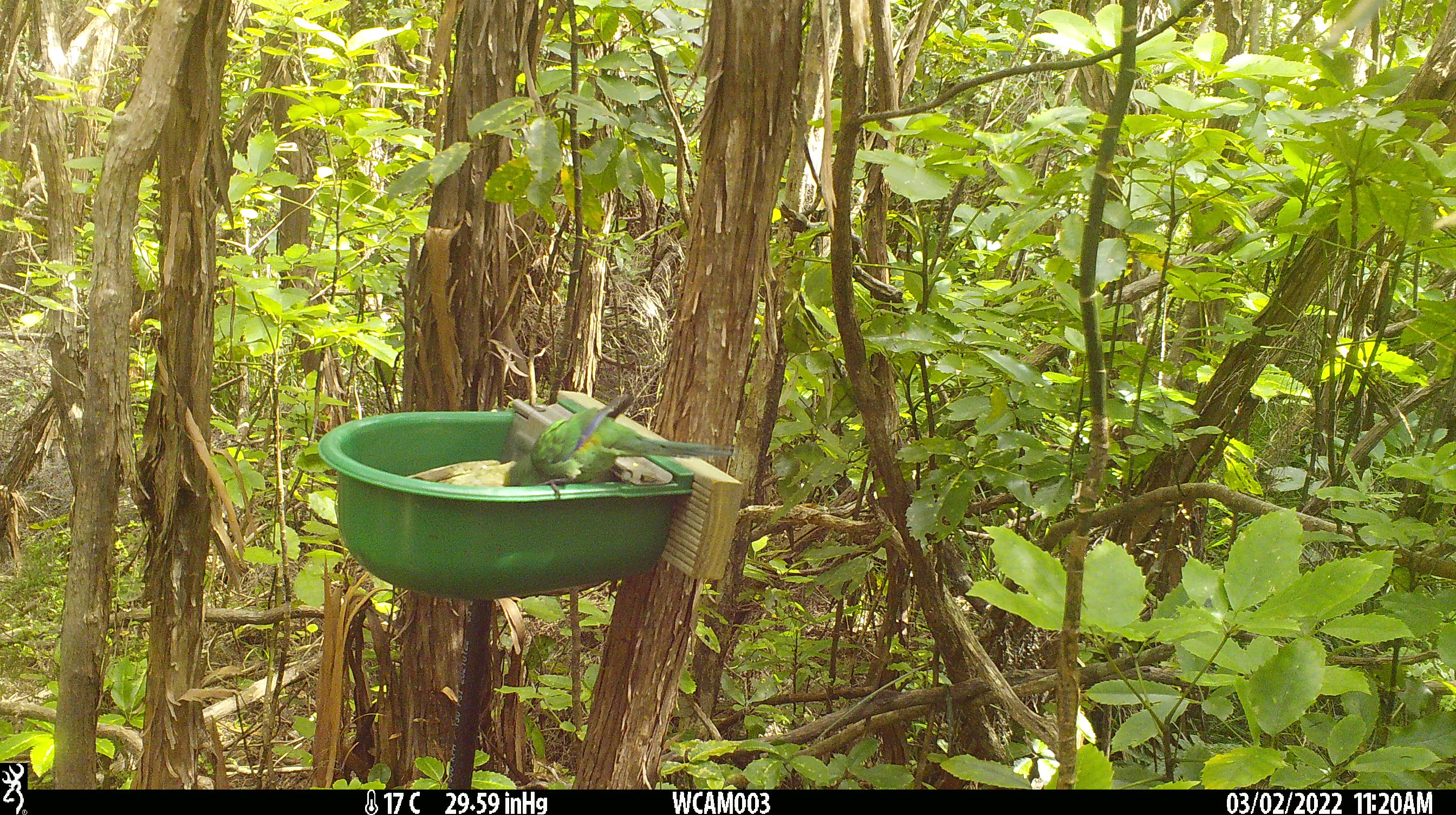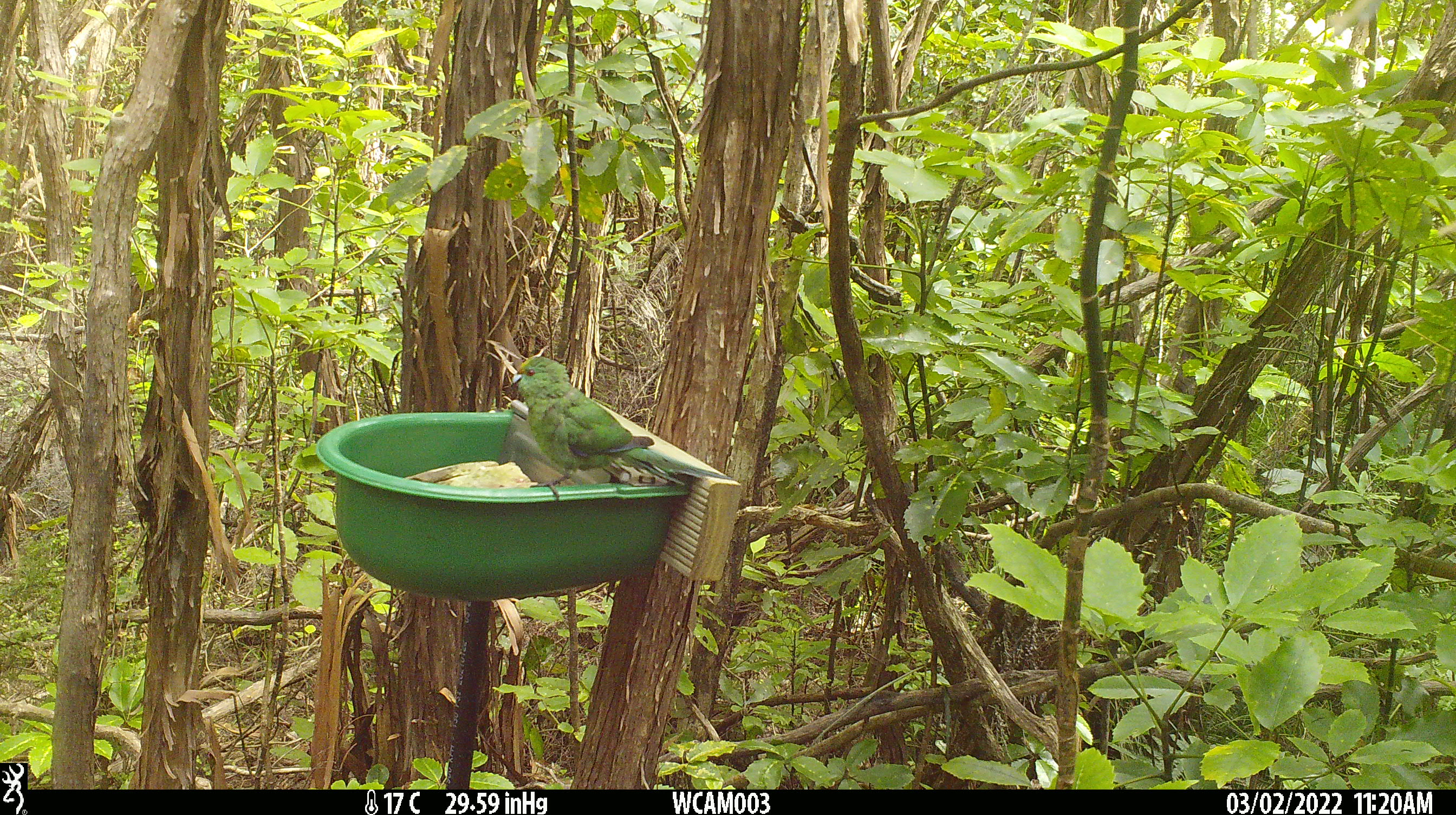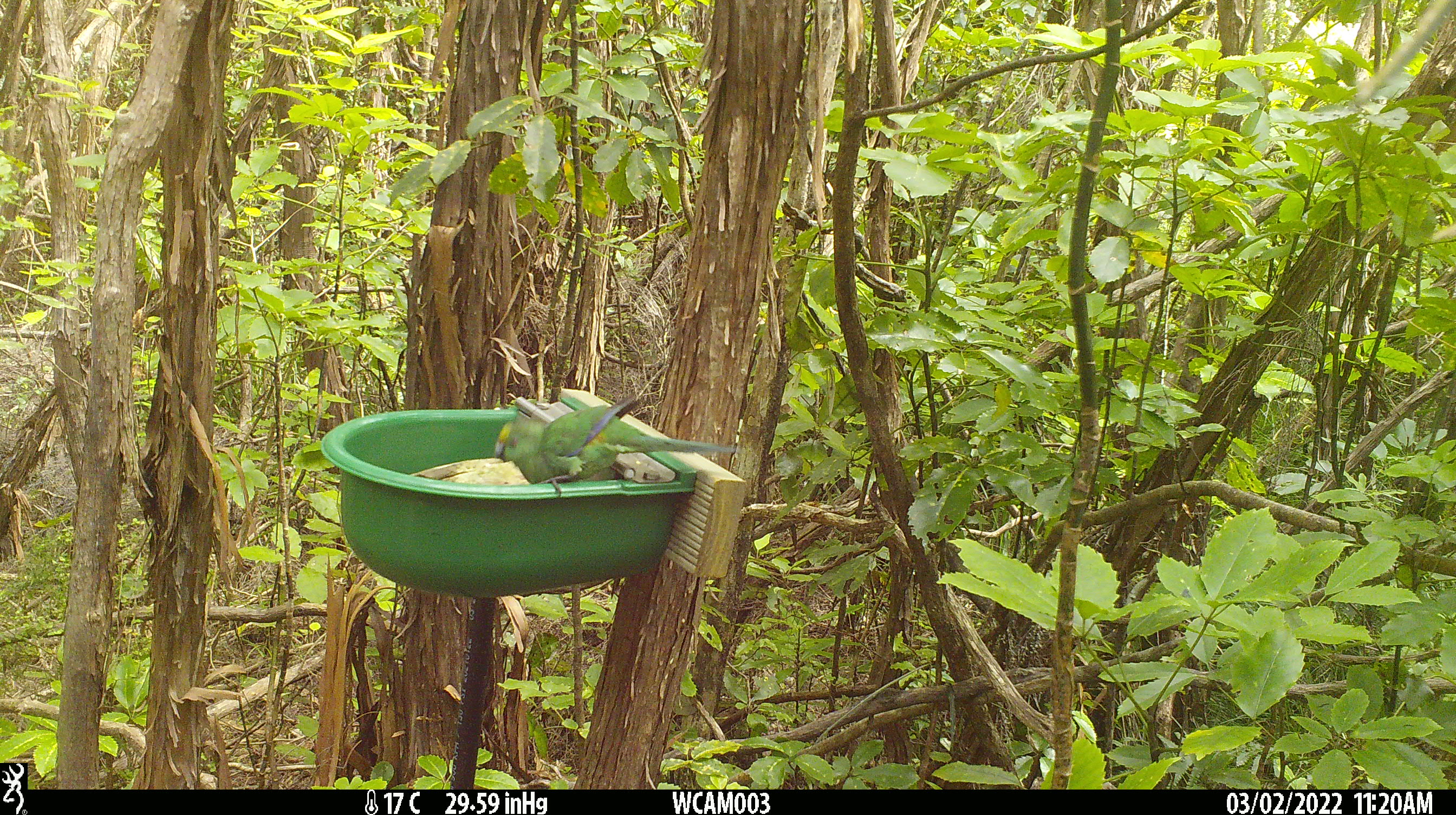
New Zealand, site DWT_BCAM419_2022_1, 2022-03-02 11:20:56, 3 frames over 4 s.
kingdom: Animalia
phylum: Chordata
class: Aves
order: Psittaciformes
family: Psittaculidae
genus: Cyanoramphus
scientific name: Cyanoramphus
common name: parakeet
Parakeet (Cyanoramphus).